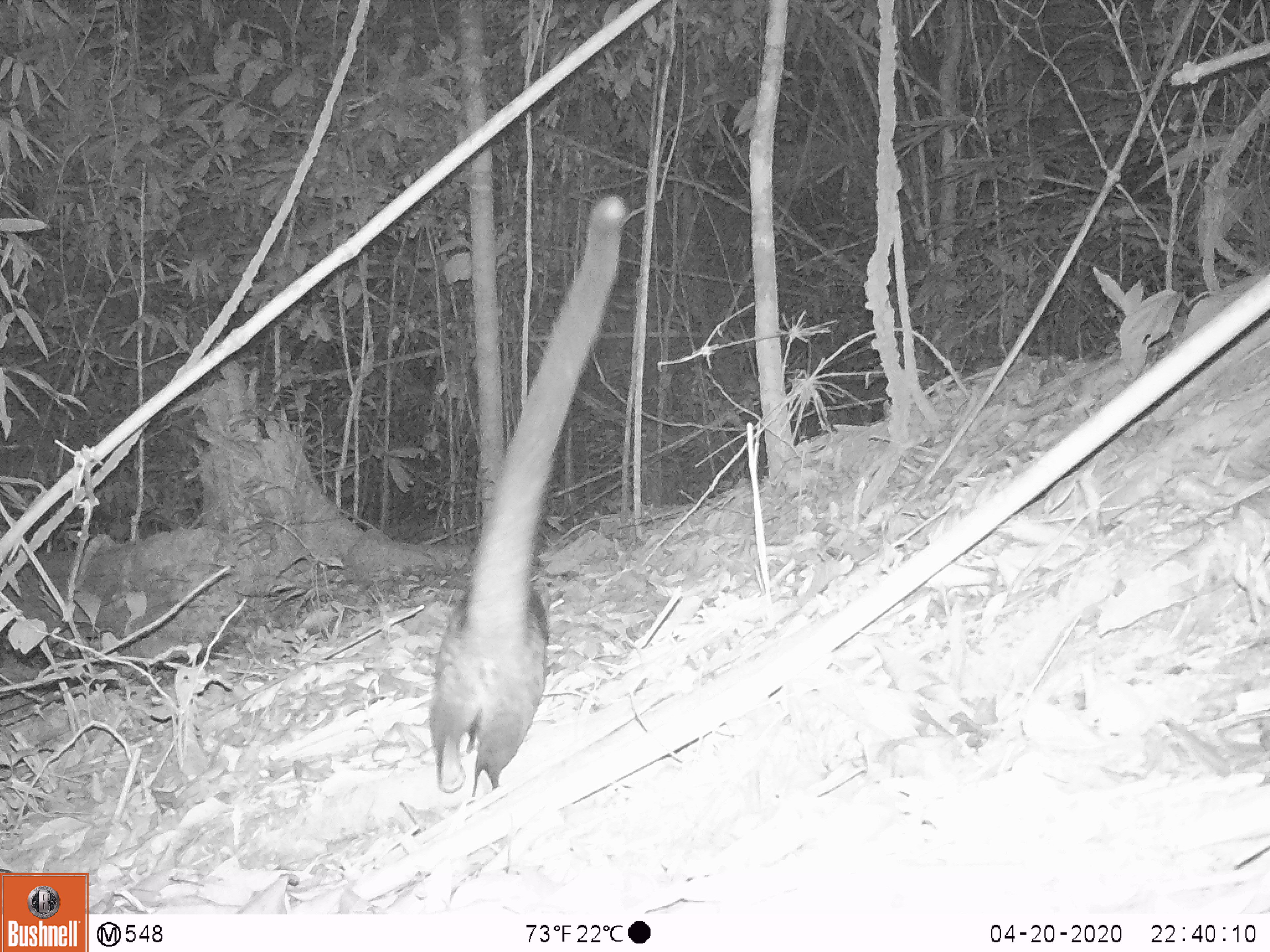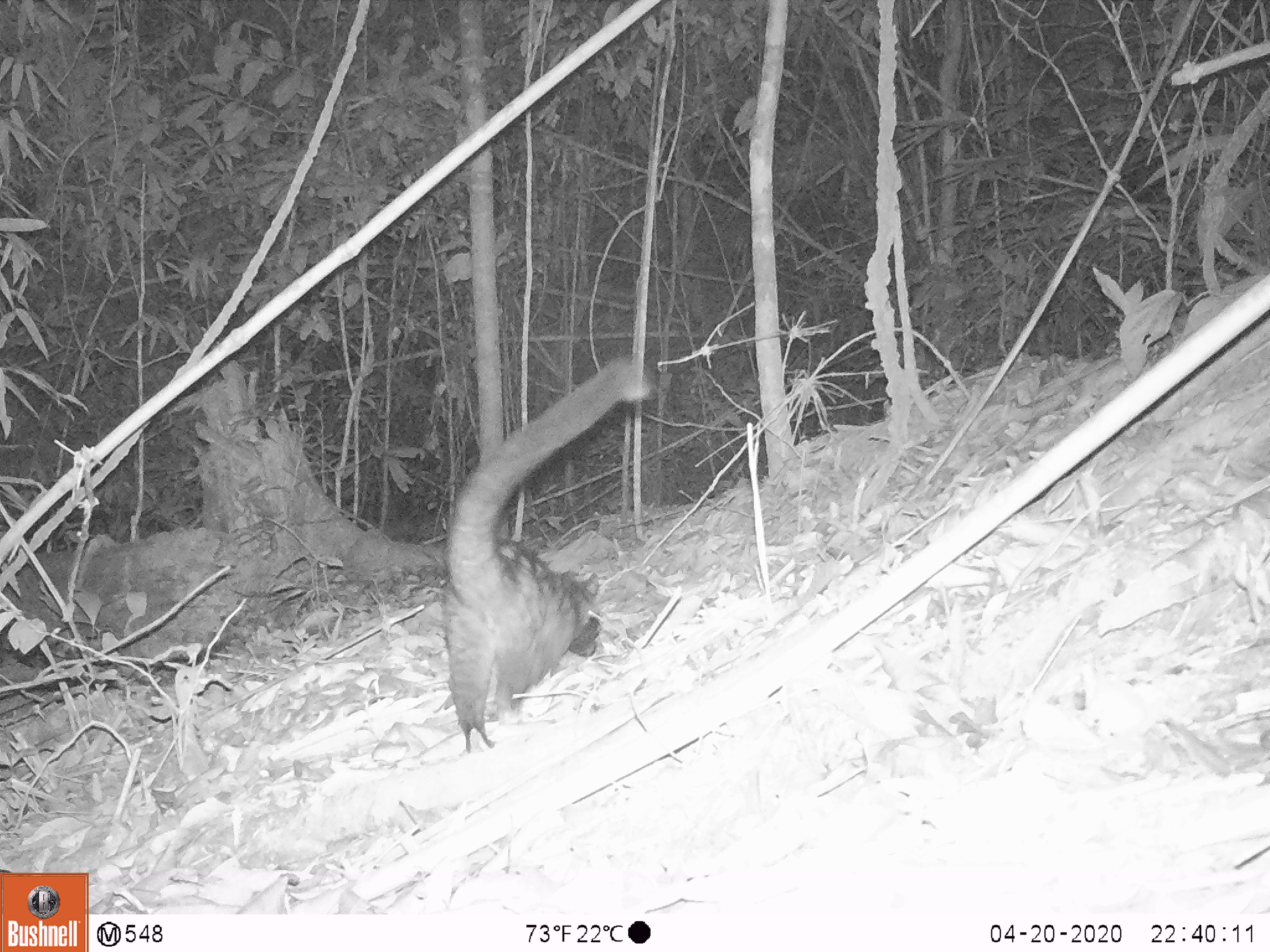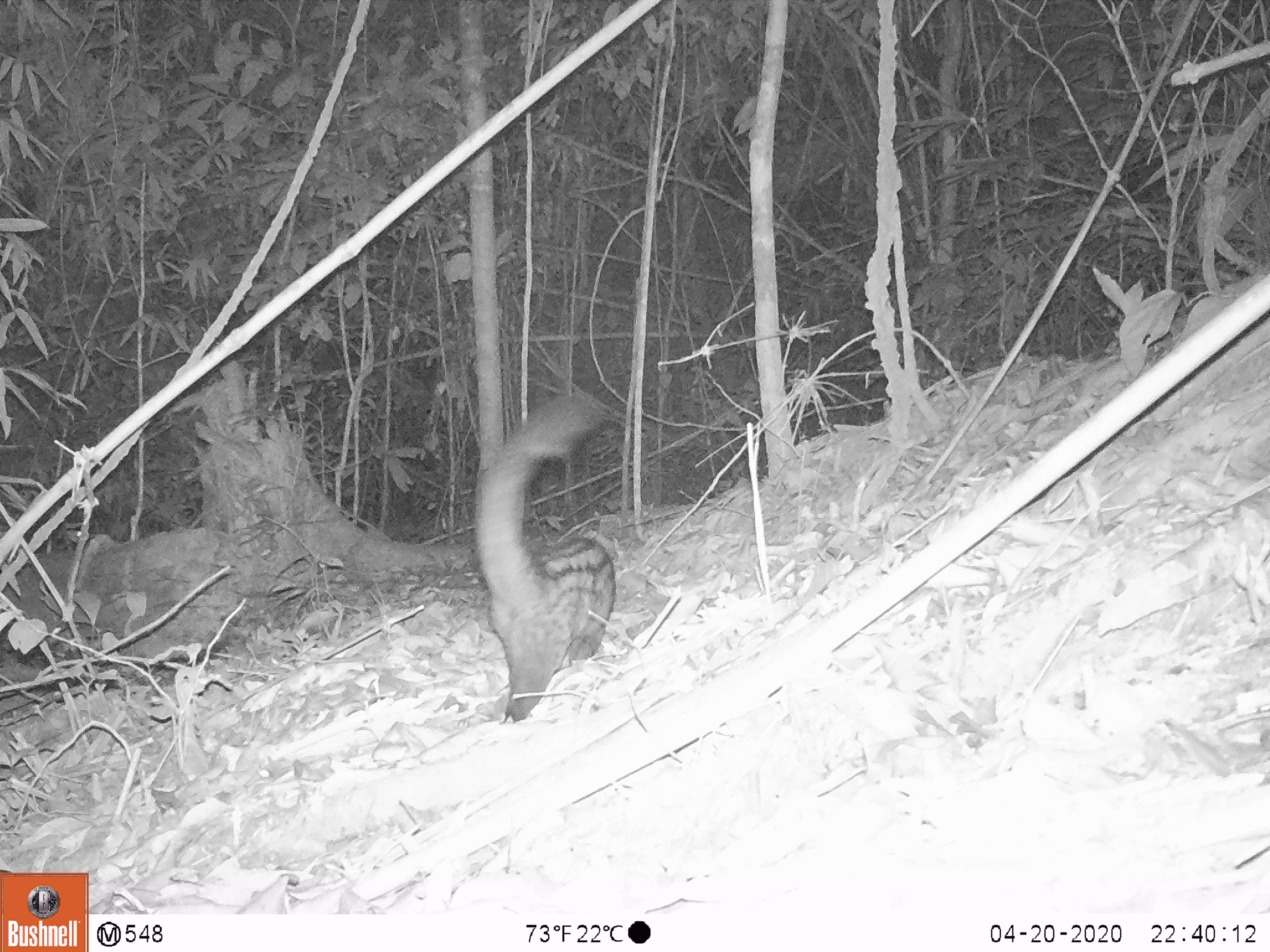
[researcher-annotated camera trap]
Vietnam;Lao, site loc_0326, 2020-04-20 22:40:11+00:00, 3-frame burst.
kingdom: Animalia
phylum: Chordata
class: Mammalia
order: Carnivora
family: Viverridae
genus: Paradoxurus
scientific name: Paradoxurus hermaphroditus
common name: common palm civet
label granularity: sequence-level